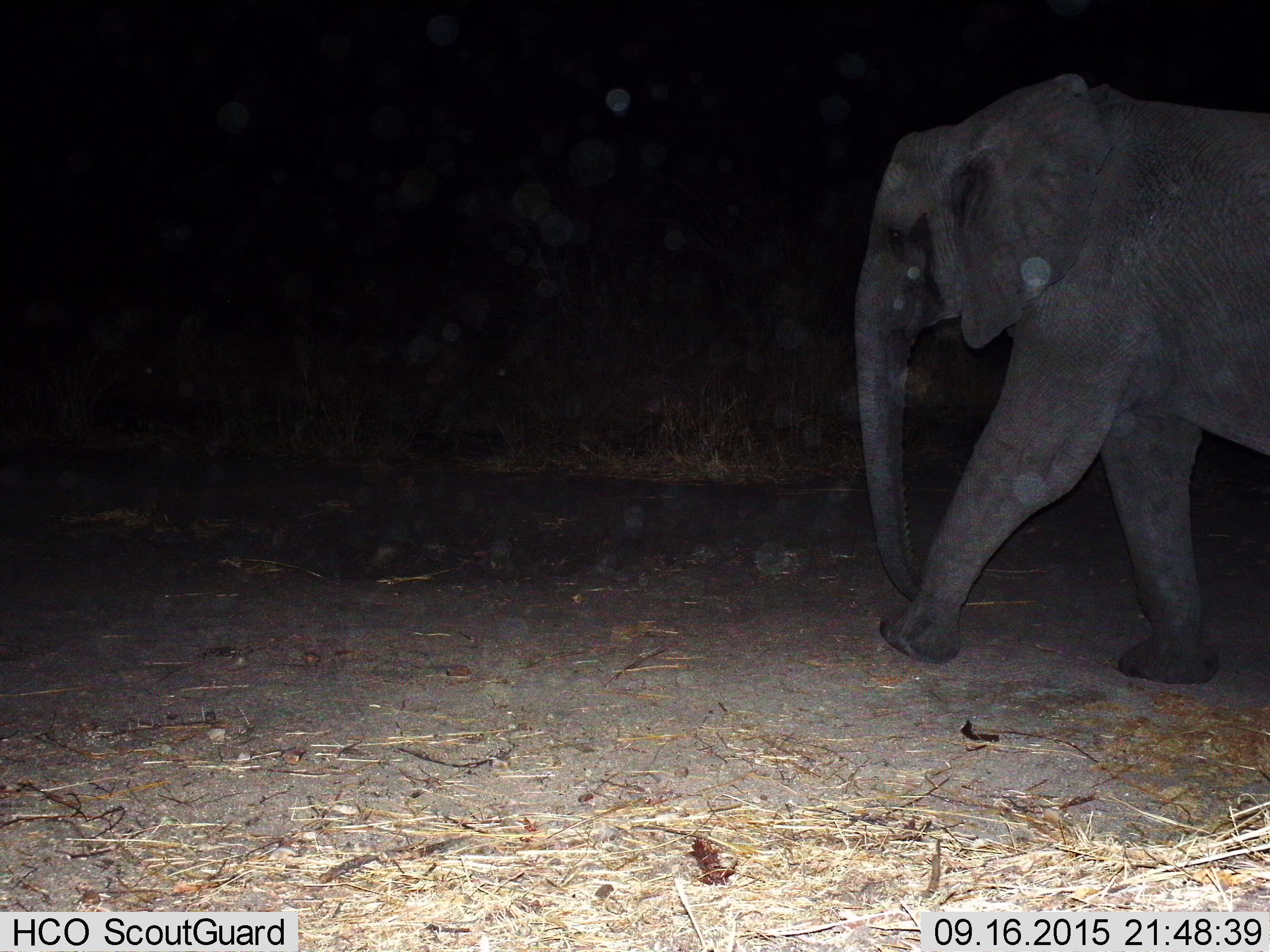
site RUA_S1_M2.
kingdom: Animalia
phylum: Chordata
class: Mammalia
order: Proboscidea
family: Elephantidae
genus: Loxodonta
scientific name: Loxodonta africana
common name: african bush elephant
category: elephant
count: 1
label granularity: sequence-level